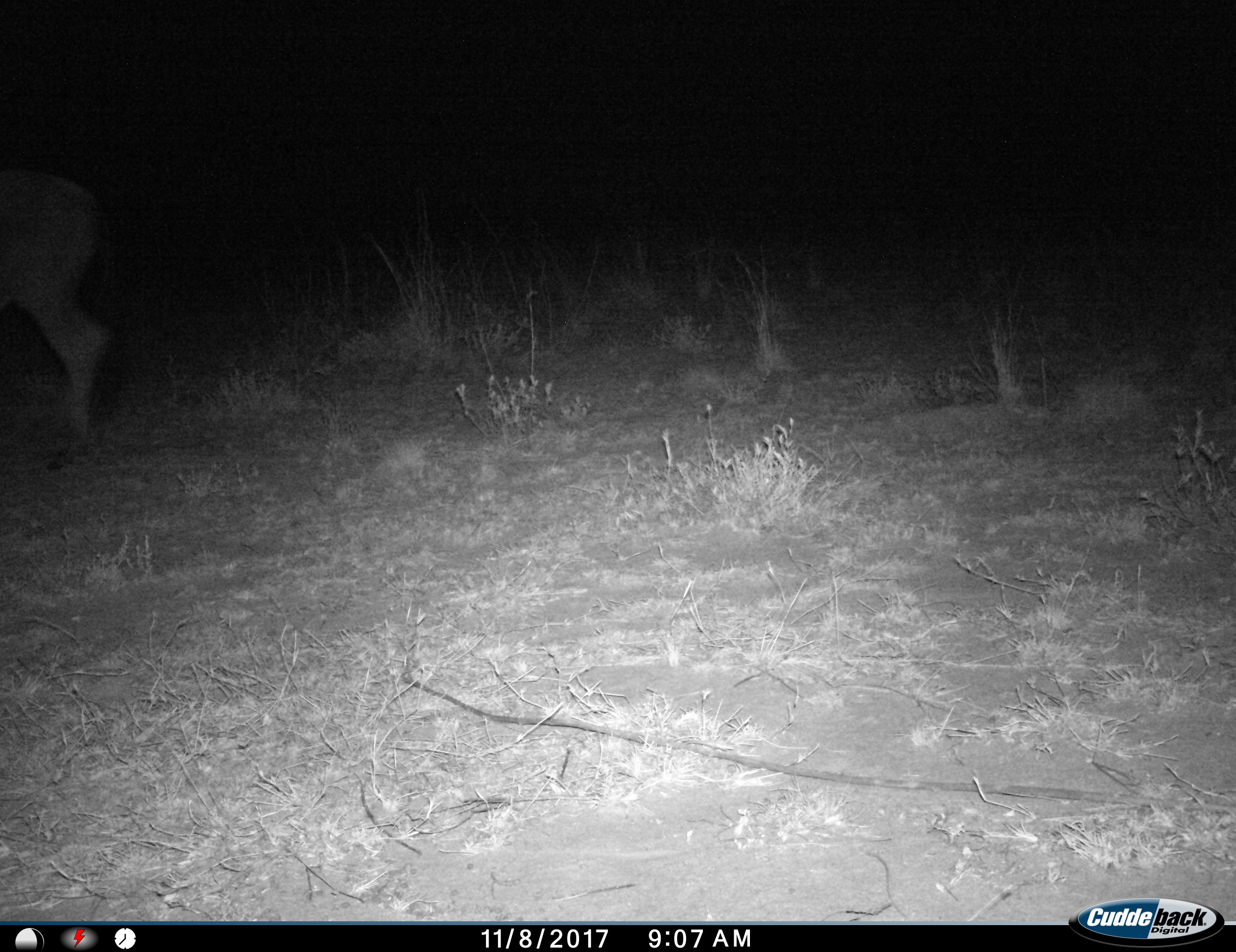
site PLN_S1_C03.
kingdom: Animalia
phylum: Chordata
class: Mammalia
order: Artiodactyla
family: Bovidae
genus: Tragelaphus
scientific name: Tragelaphus oryx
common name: eland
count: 1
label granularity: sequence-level